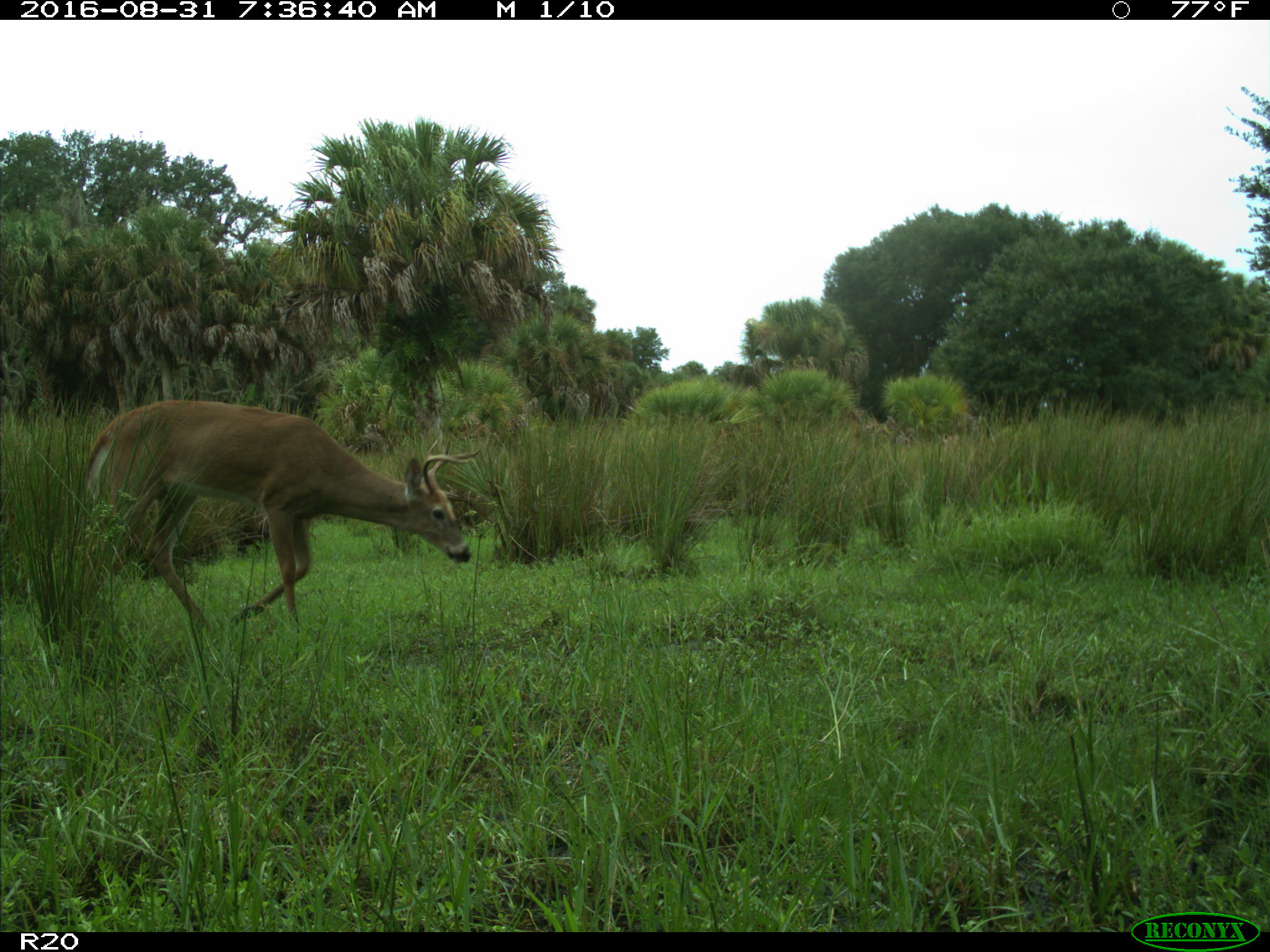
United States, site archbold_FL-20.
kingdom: Animalia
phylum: Chordata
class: Mammalia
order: Artiodactyla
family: Cervidae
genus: Odocoileus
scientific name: Odocoileus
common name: deer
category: unidentified deer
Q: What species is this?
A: Unidentified deer (deer) (Odocoileus).